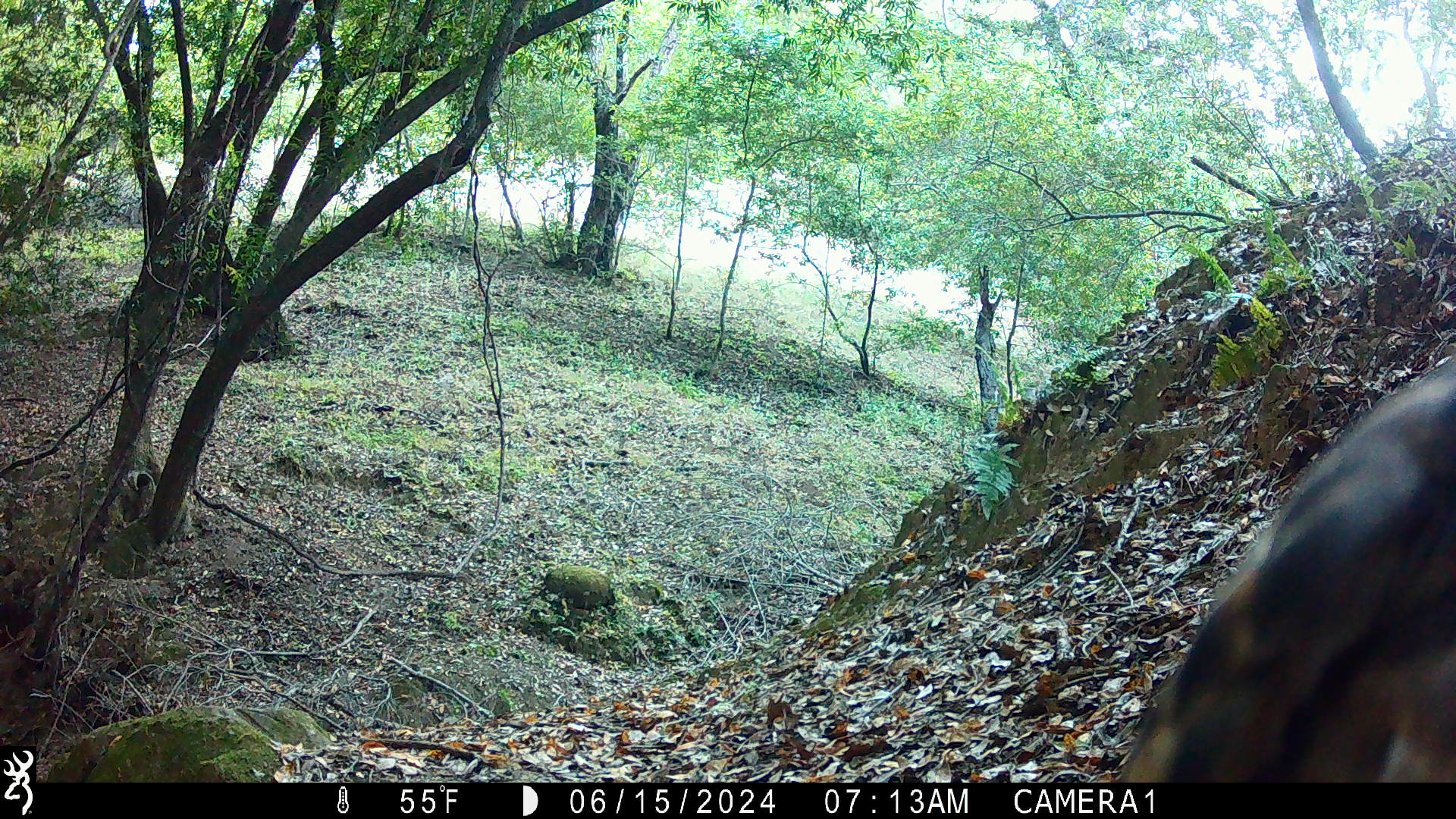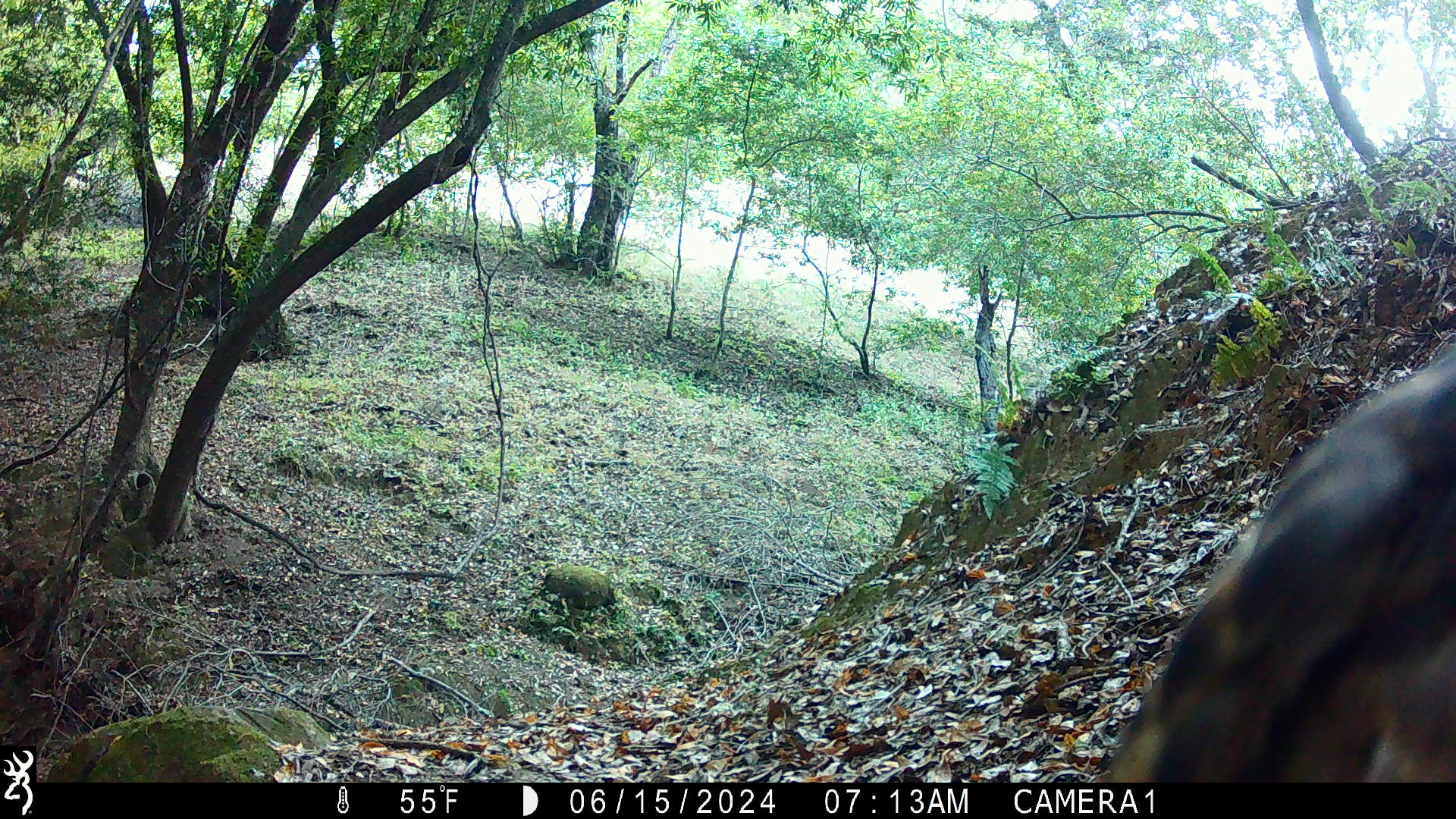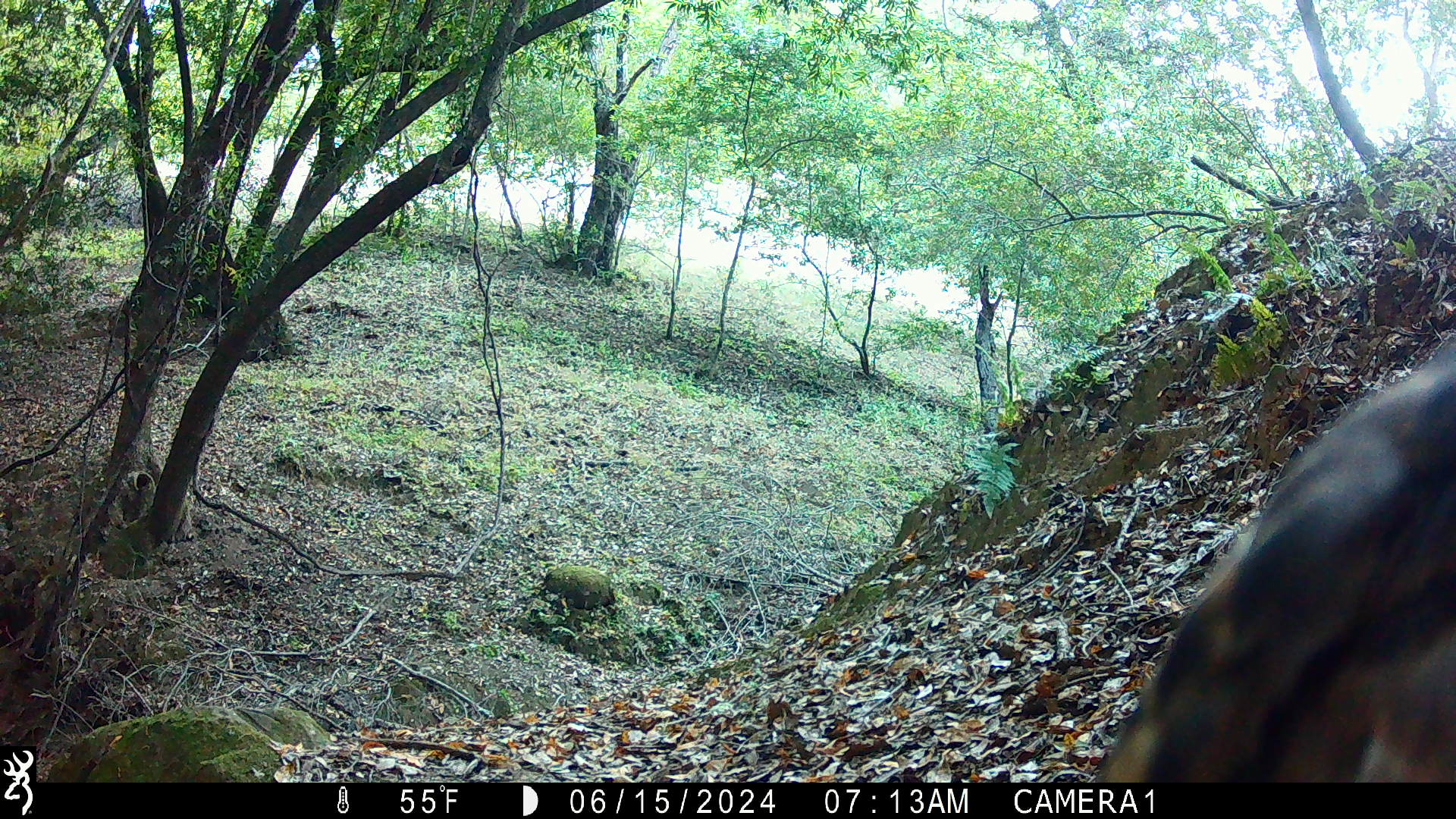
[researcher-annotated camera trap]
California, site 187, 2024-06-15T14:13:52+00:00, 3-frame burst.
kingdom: Animalia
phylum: Chordata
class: Aves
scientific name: Aves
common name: bird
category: unknown bird